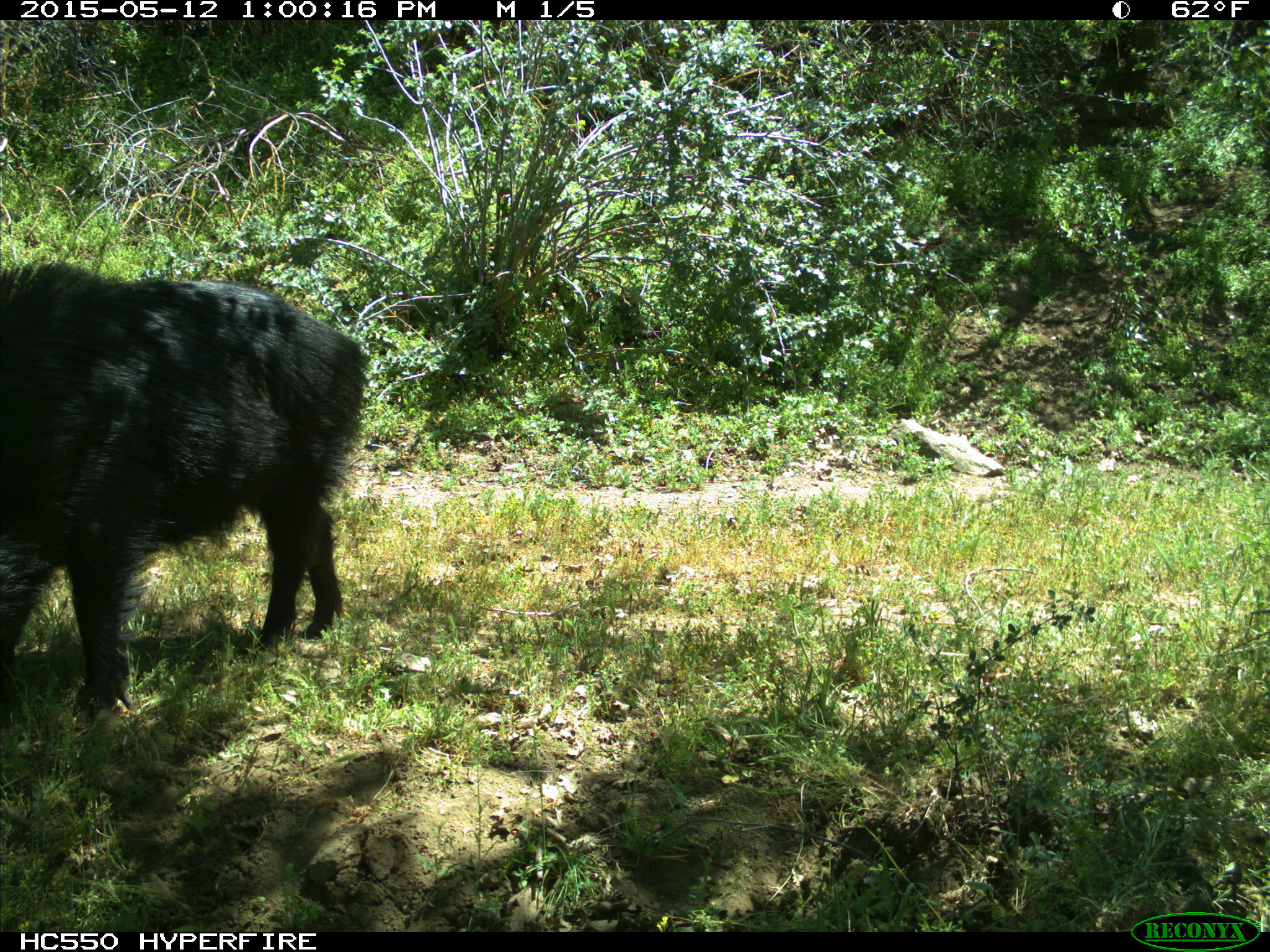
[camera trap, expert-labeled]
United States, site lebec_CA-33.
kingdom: Animalia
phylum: Chordata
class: Mammalia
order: Artiodactyla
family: Suidae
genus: Sus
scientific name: Sus scrofa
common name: wild boar